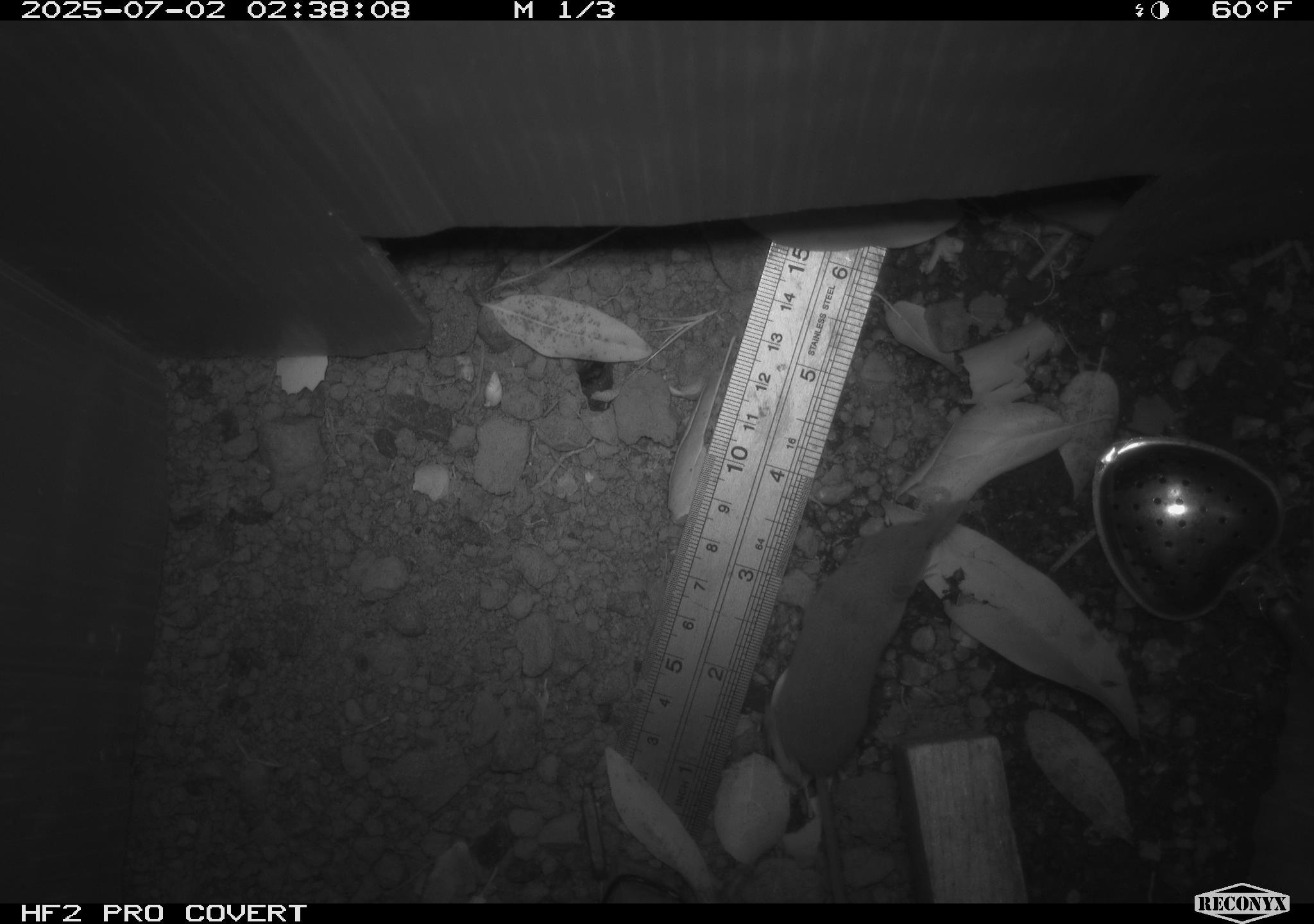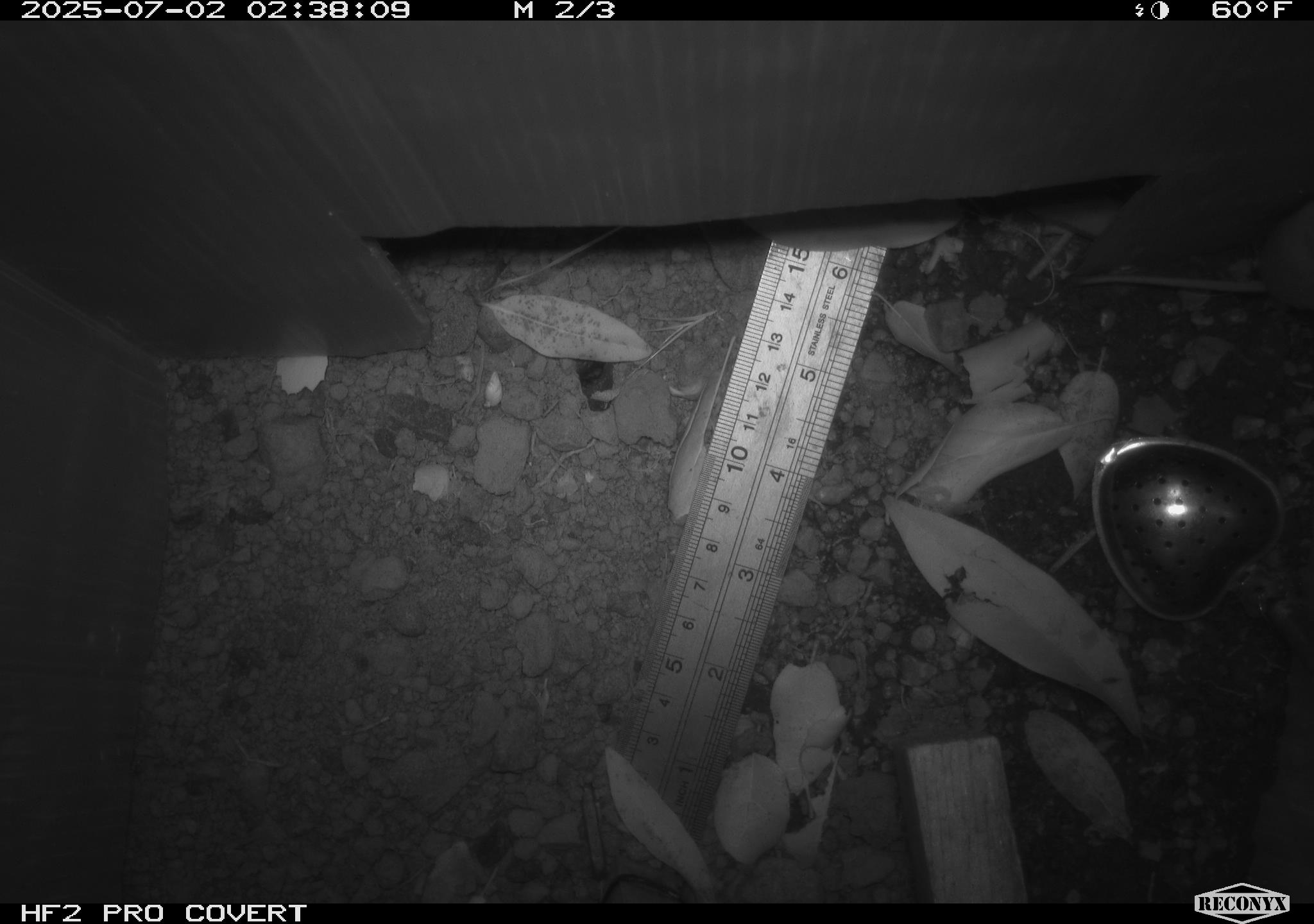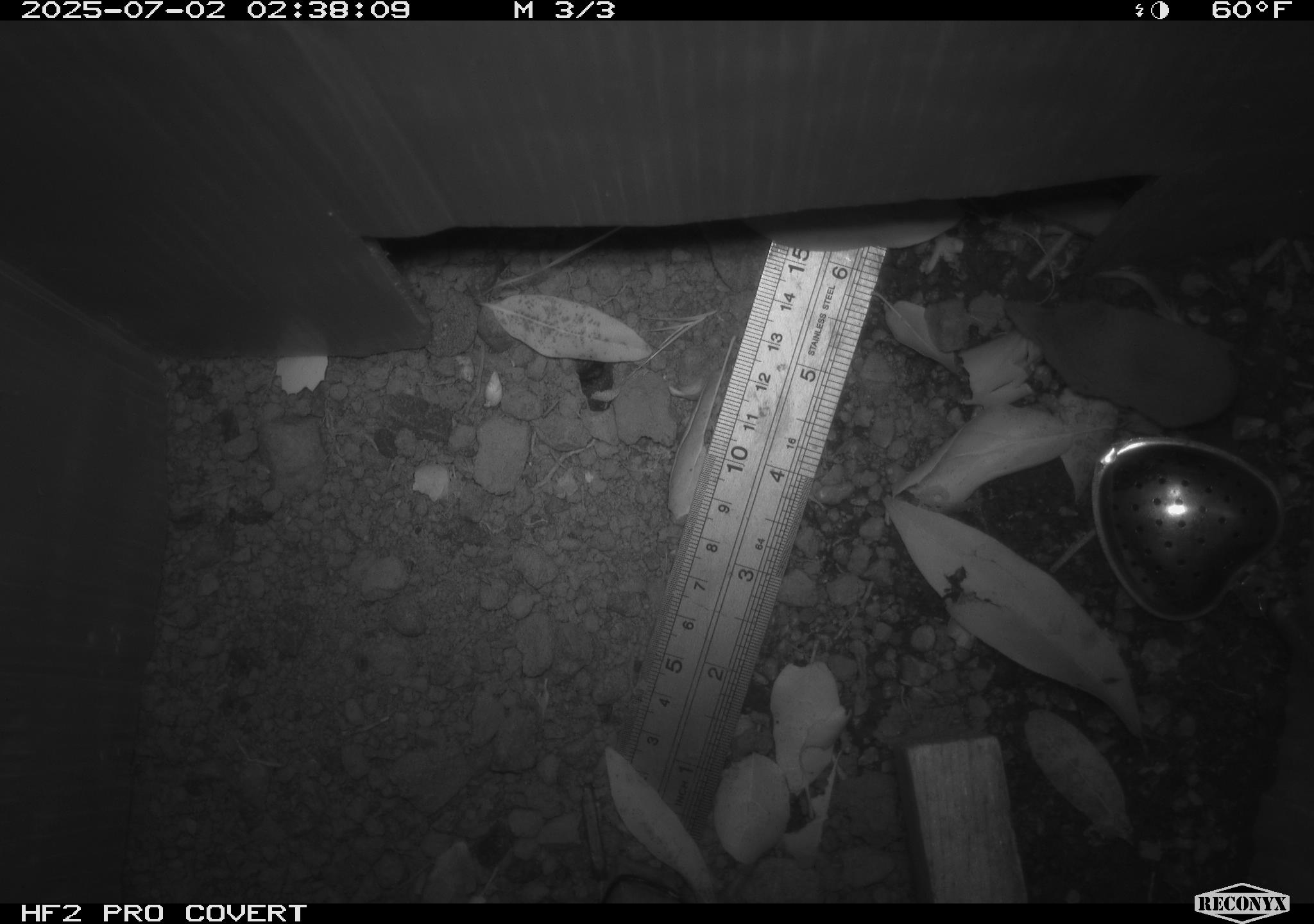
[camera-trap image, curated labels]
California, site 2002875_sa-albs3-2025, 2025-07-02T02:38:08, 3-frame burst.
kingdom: Animalia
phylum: Chordata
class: Mammalia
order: Eulipotyphla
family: Soricidae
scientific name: Soricidae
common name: shrews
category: soricidae family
Soricidae family (shrews) (Soricidae).